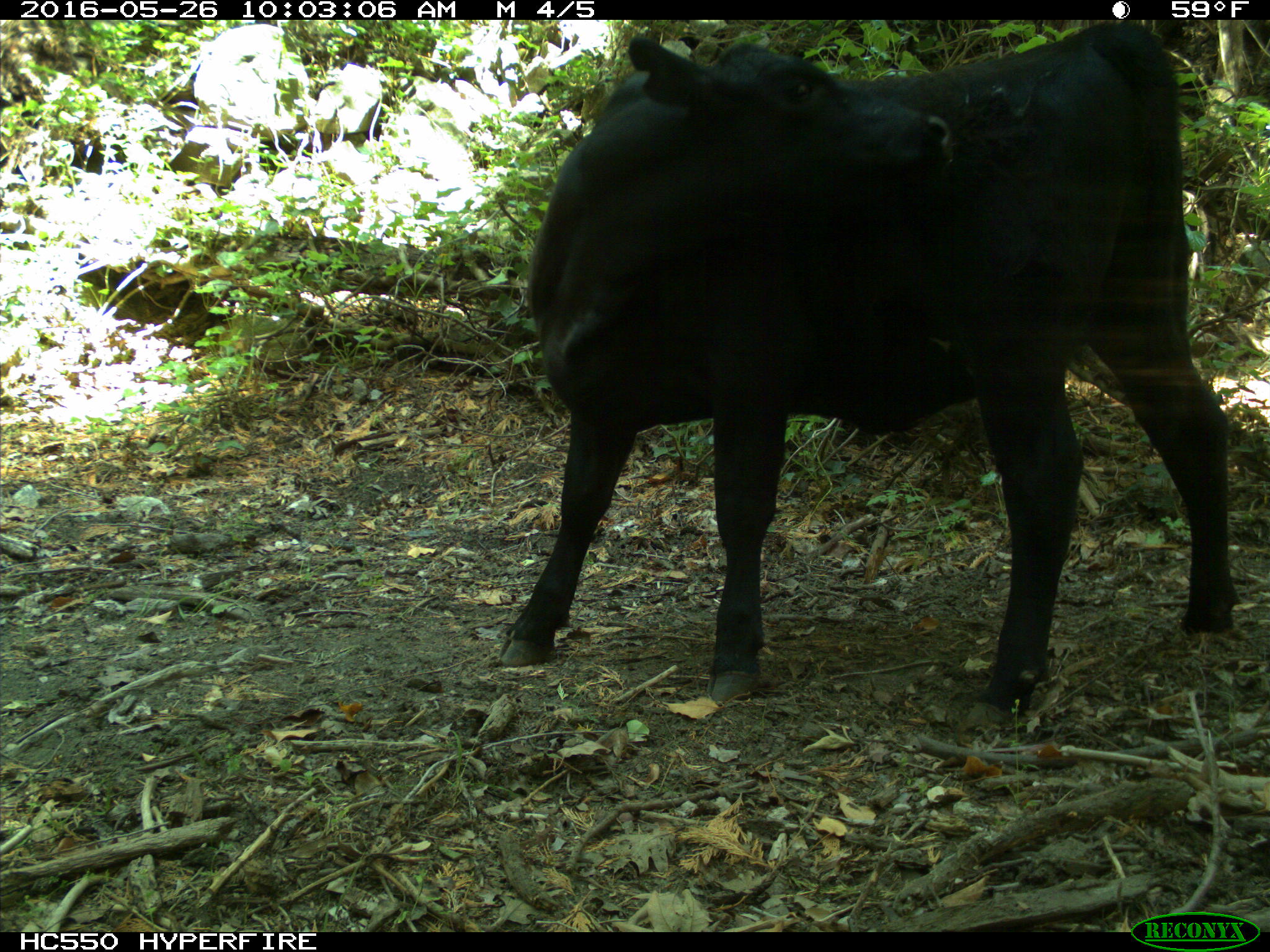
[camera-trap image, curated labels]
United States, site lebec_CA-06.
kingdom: Animalia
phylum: Chordata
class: Mammalia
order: Artiodactyla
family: Bovidae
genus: Bos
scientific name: Bos taurus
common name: domestic cow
Bos taurus (domestic cow).